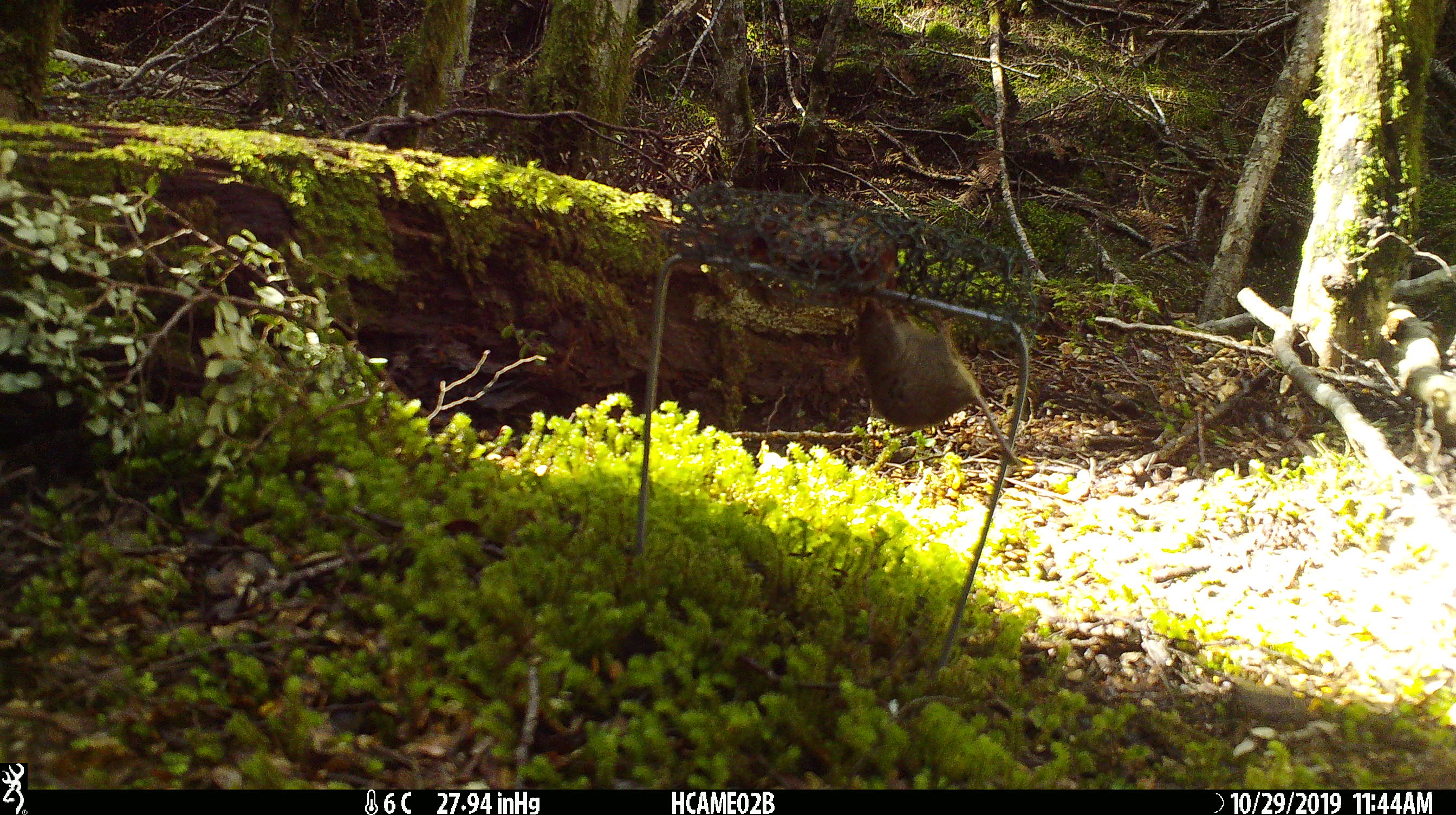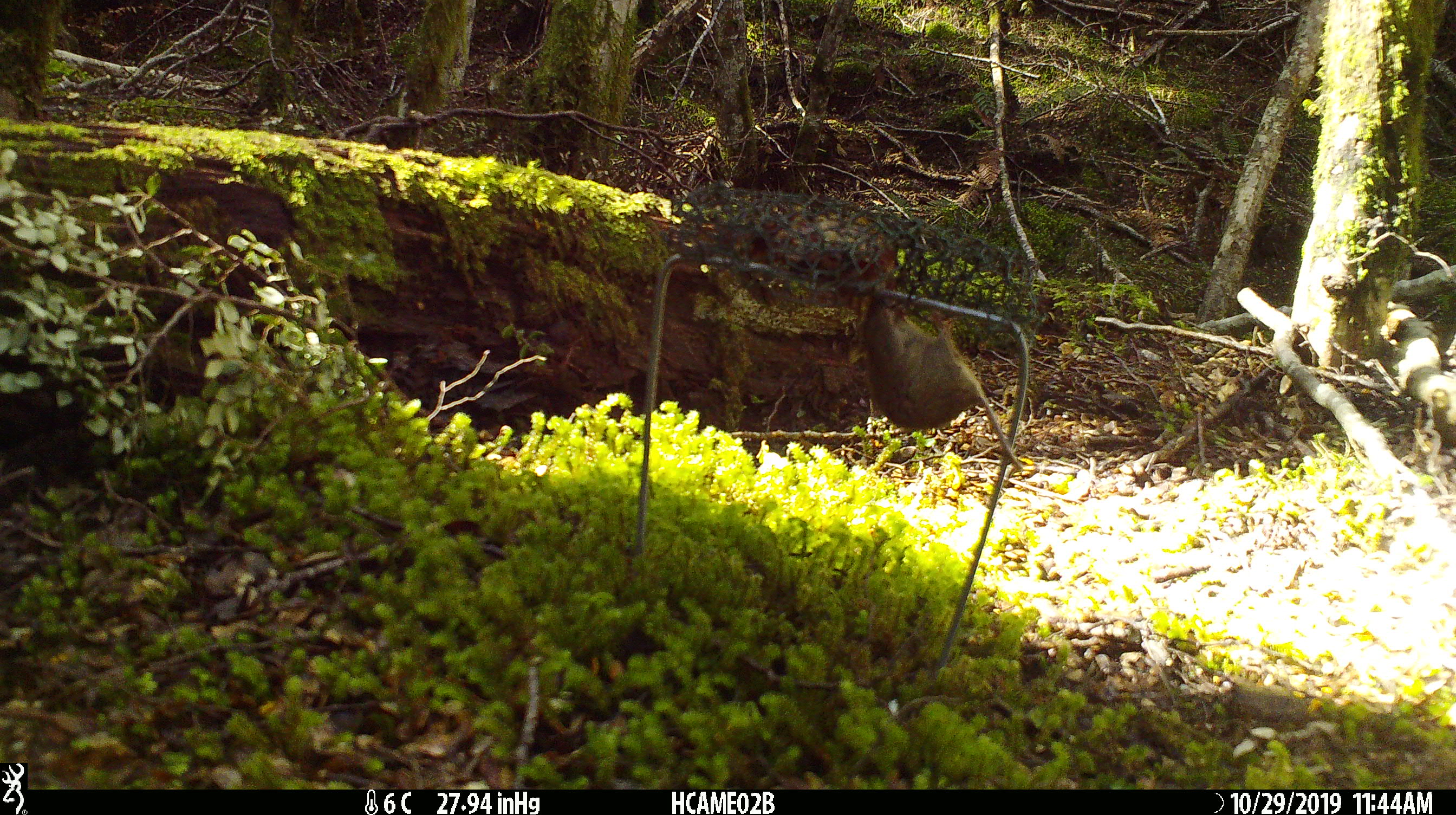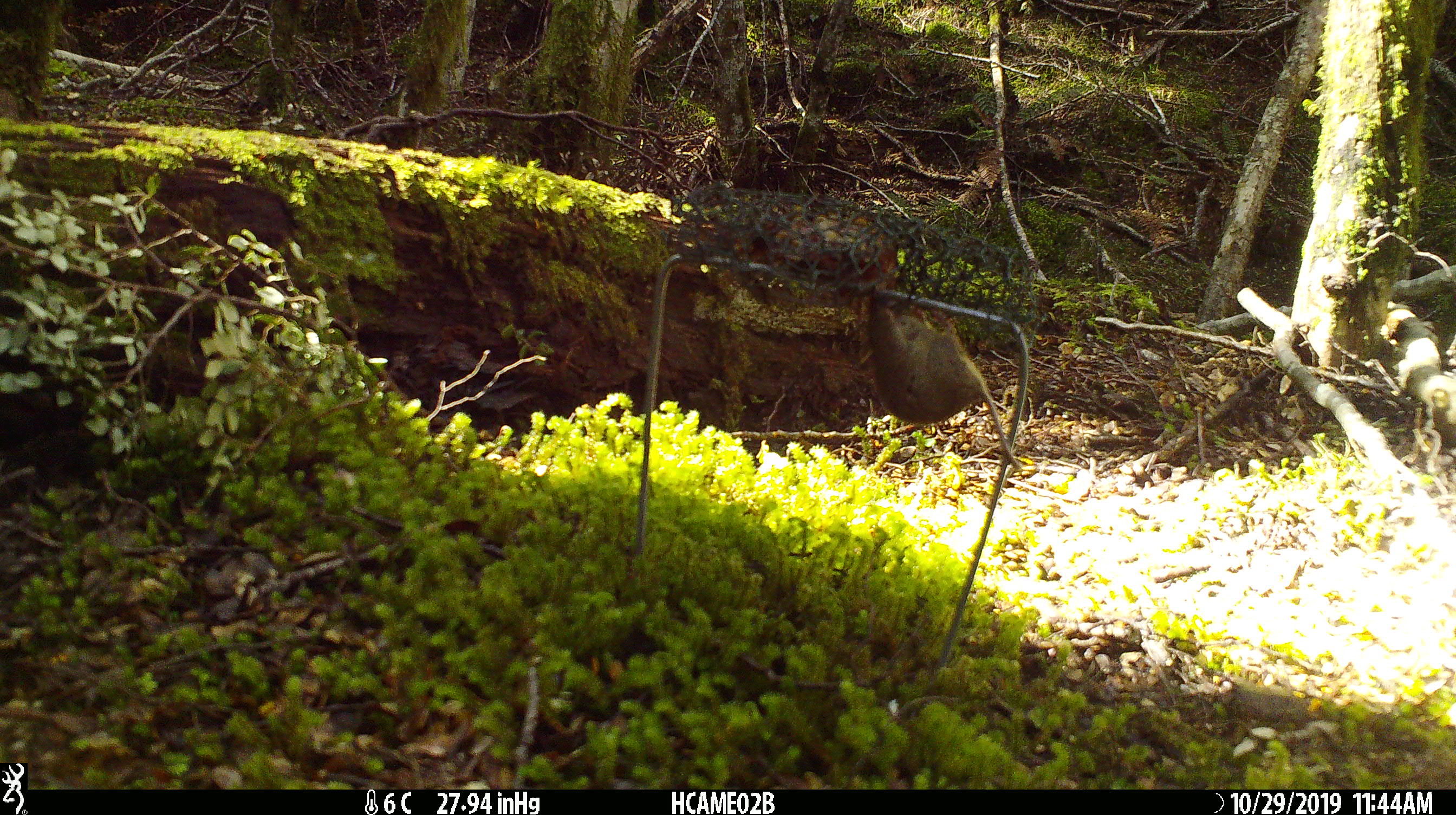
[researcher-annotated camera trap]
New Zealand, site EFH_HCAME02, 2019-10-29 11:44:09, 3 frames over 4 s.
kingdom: Animalia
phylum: Chordata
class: Mammalia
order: Rodentia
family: Muridae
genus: Mus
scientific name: Mus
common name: mouse